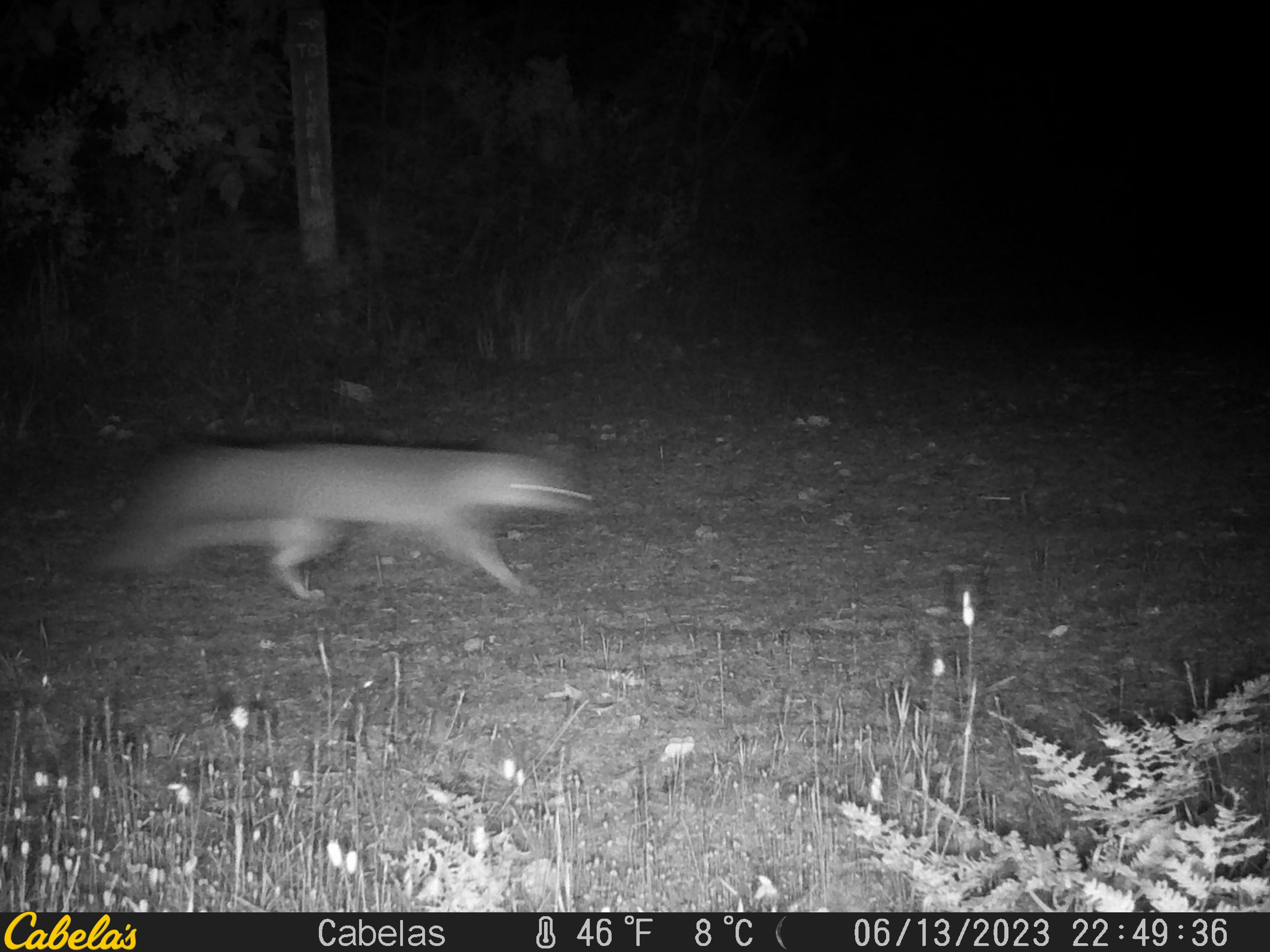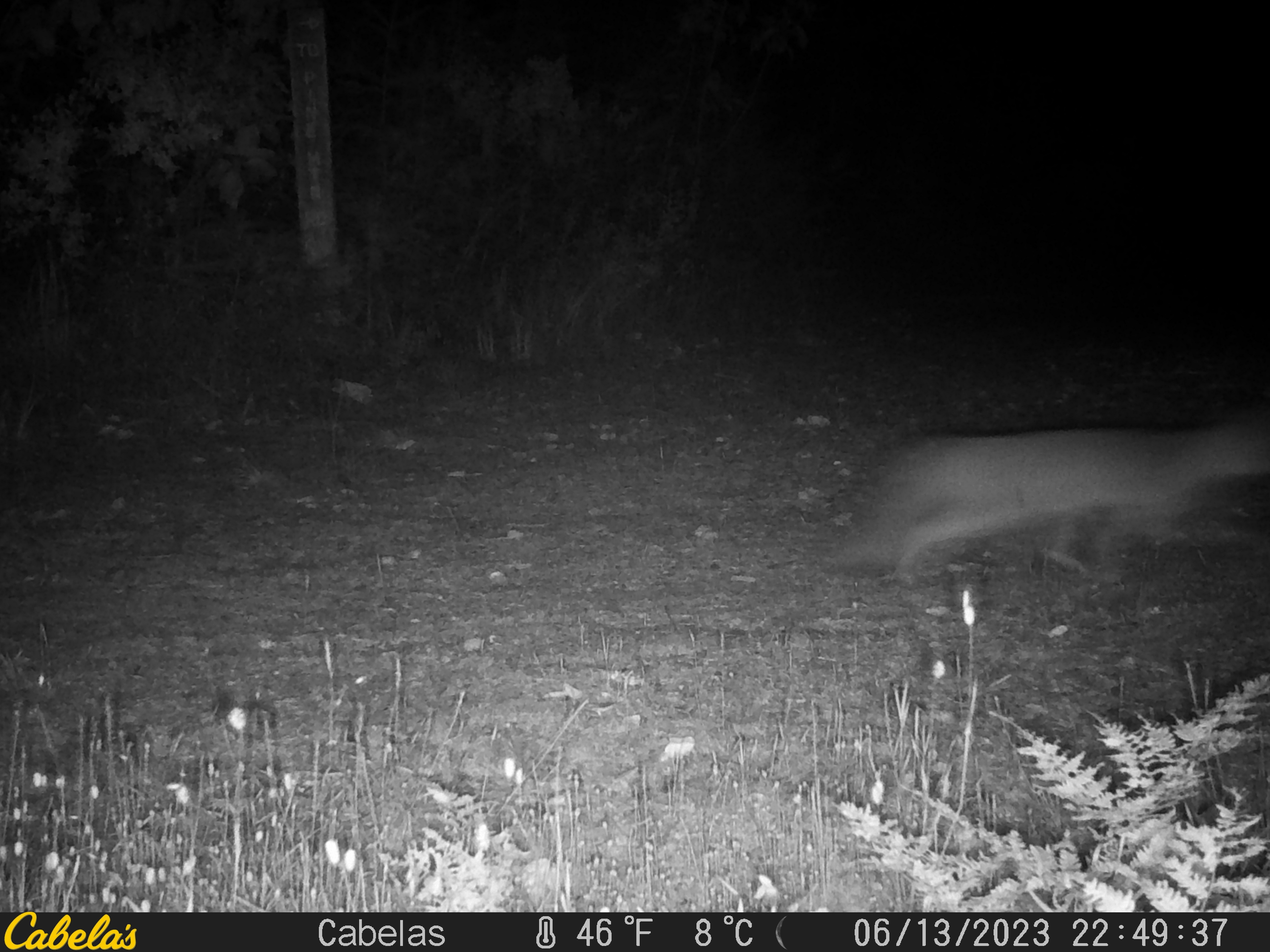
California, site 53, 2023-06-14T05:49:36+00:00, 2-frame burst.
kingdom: Animalia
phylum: Chordata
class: Mammalia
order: Carnivora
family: Canidae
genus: Urocyon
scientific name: Urocyon cinereoargenteus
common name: gray fox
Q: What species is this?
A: Gray fox (Urocyon cinereoargenteus).